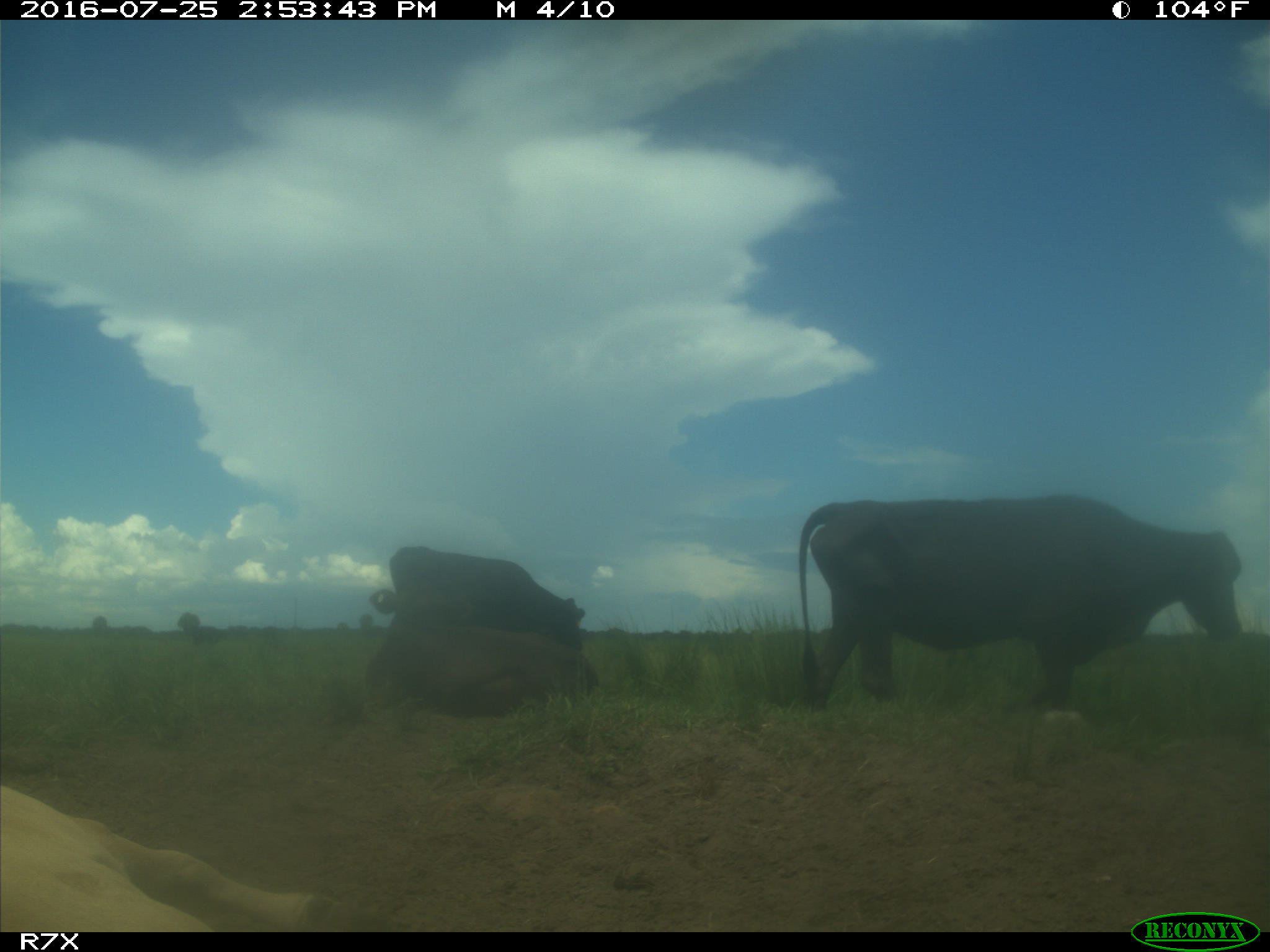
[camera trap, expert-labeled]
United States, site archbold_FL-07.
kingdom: Animalia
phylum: Chordata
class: Mammalia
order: Artiodactyla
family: Bovidae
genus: Bos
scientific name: Bos taurus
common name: domestic cow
Bos taurus (domestic cow).